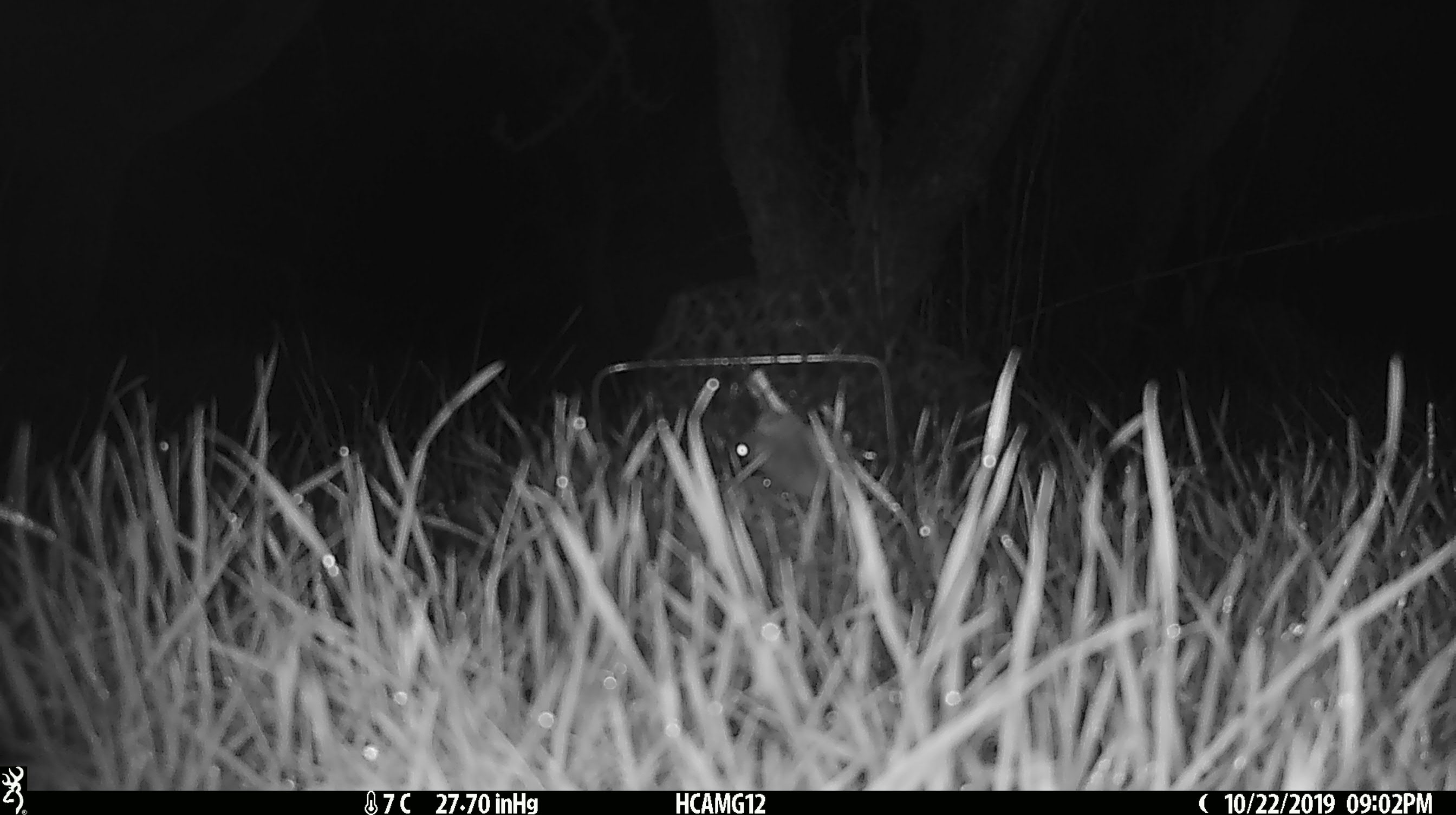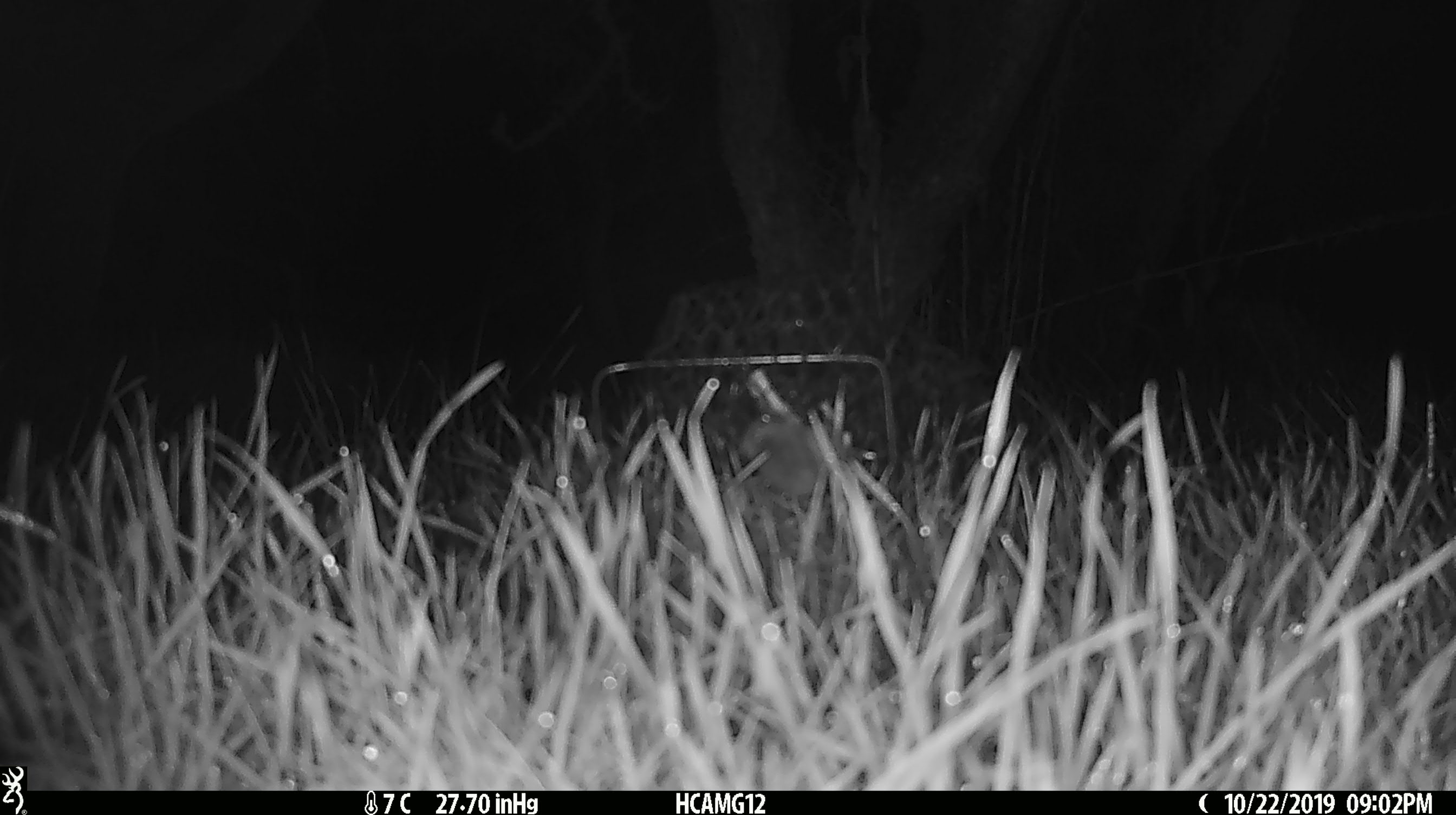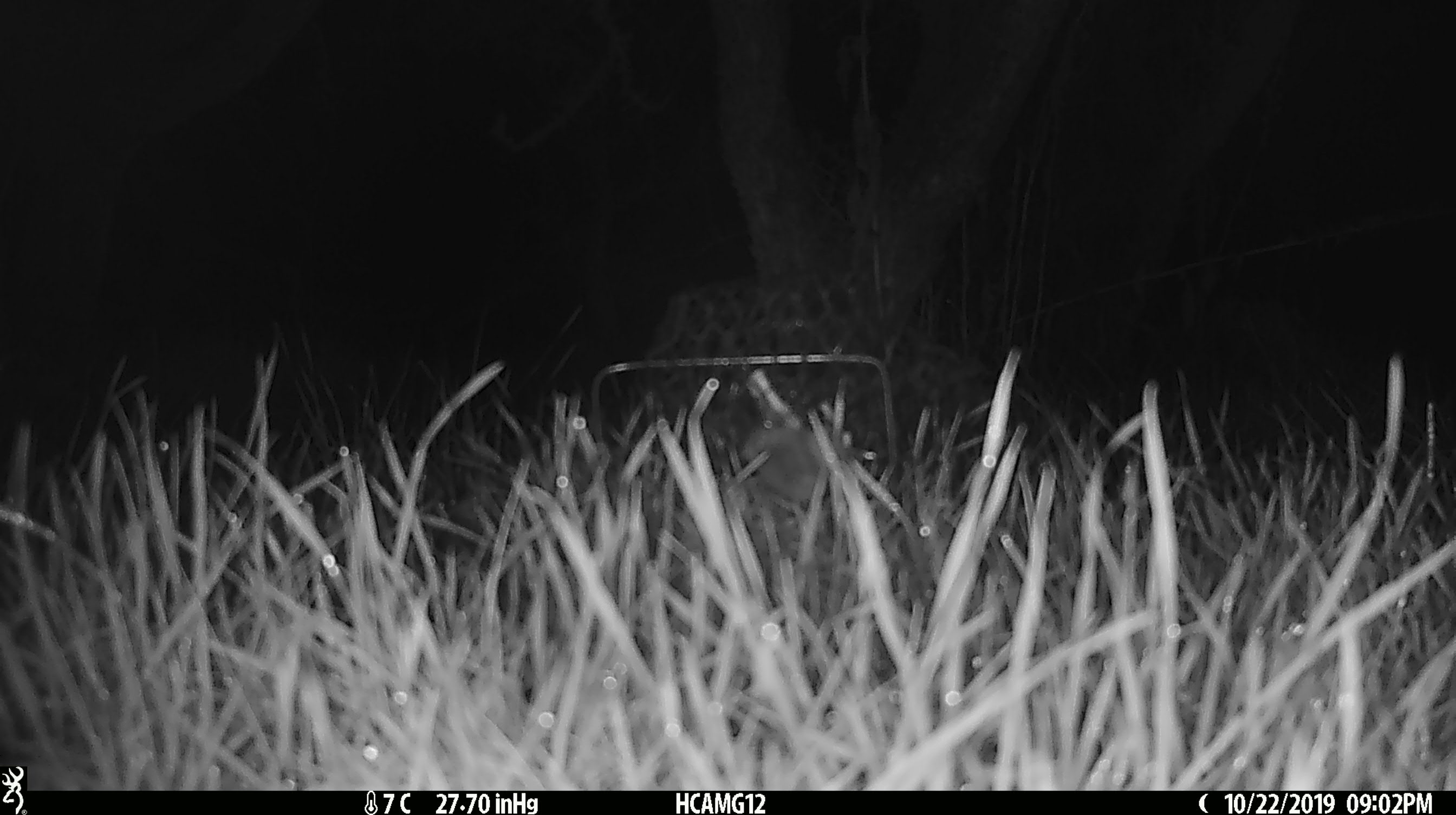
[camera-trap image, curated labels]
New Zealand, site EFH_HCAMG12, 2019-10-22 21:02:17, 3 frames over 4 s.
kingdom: Animalia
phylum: Chordata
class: Mammalia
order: Rodentia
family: Muridae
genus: Mus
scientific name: Mus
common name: mouse